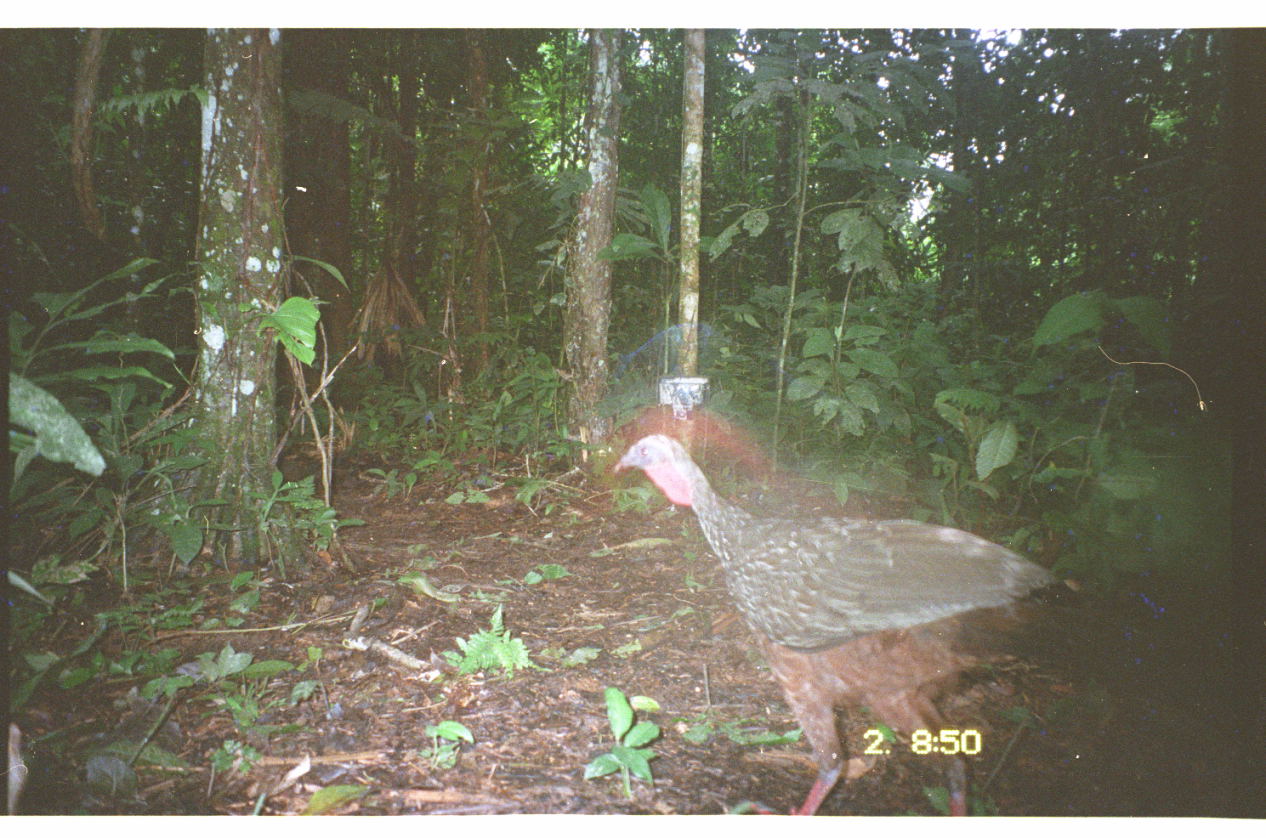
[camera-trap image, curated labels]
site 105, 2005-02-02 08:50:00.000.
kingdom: Animalia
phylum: Chordata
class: Aves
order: Galliformes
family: Cracidae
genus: Penelope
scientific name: Penelope jacquacu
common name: spix's guan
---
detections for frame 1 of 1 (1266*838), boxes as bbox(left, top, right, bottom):
penelope jacquacu: bbox(611, 432, 1062, 818)